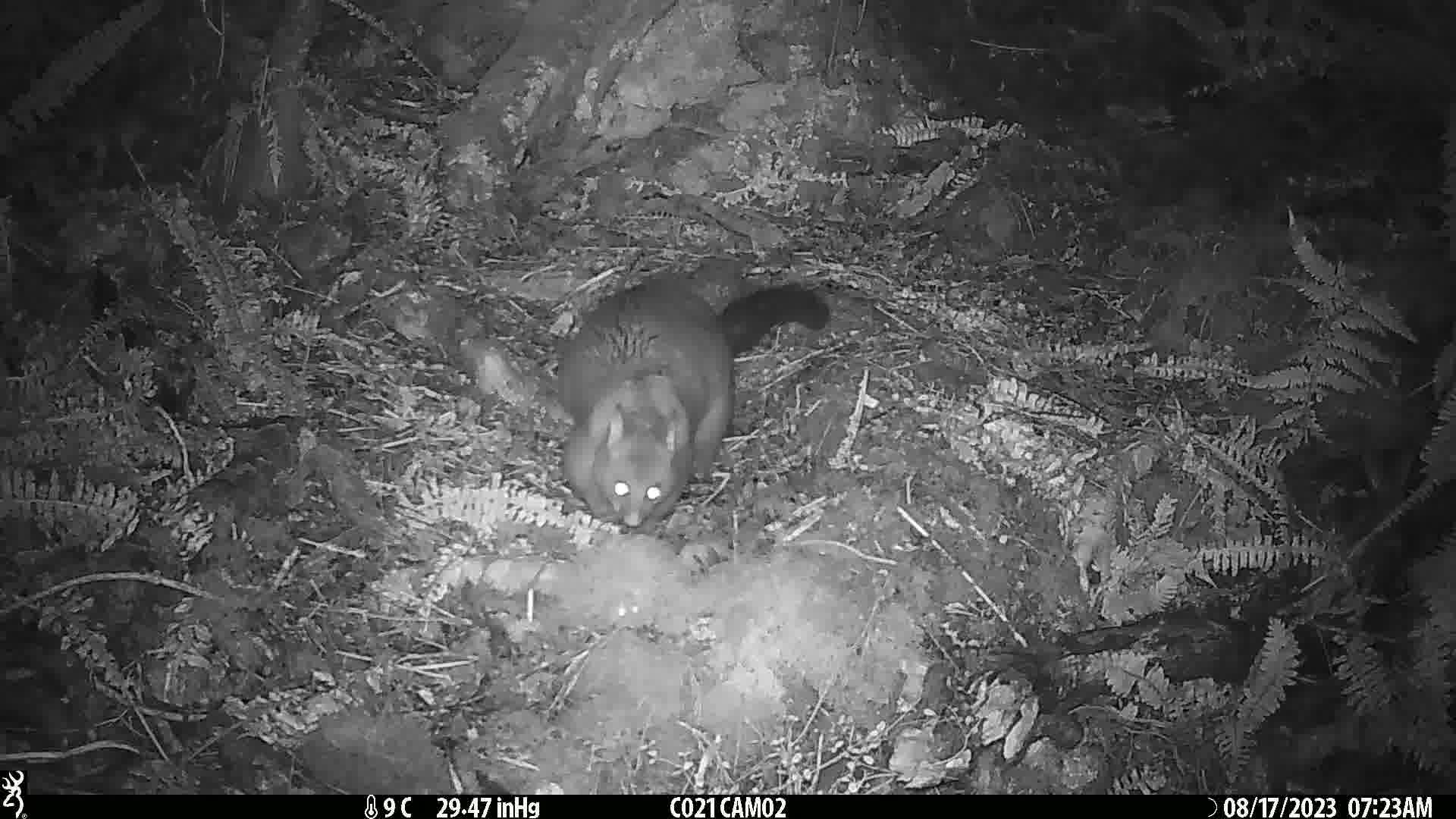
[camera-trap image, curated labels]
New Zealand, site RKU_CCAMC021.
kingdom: Animalia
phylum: Chordata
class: Mammalia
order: Diprotodontia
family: Phalangeridae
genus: Trichosurus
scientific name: Trichosurus vulpecula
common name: common brushtail possum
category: possum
Possum (common brushtail possum) (Trichosurus vulpecula).